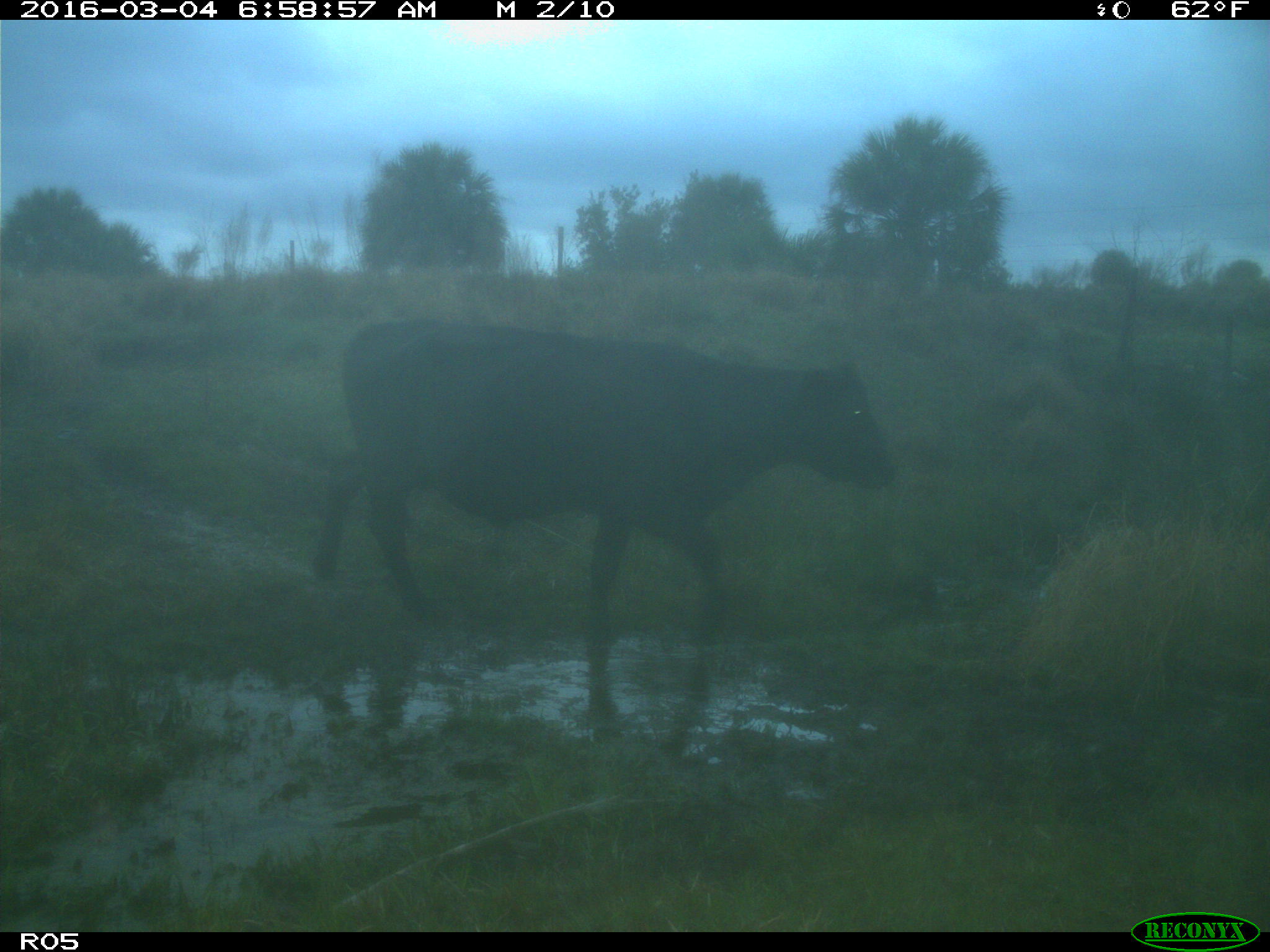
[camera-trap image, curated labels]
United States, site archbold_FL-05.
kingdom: Animalia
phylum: Chordata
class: Mammalia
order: Artiodactyla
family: Bovidae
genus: Bos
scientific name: Bos taurus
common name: domestic cow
Bos taurus (domestic cow).